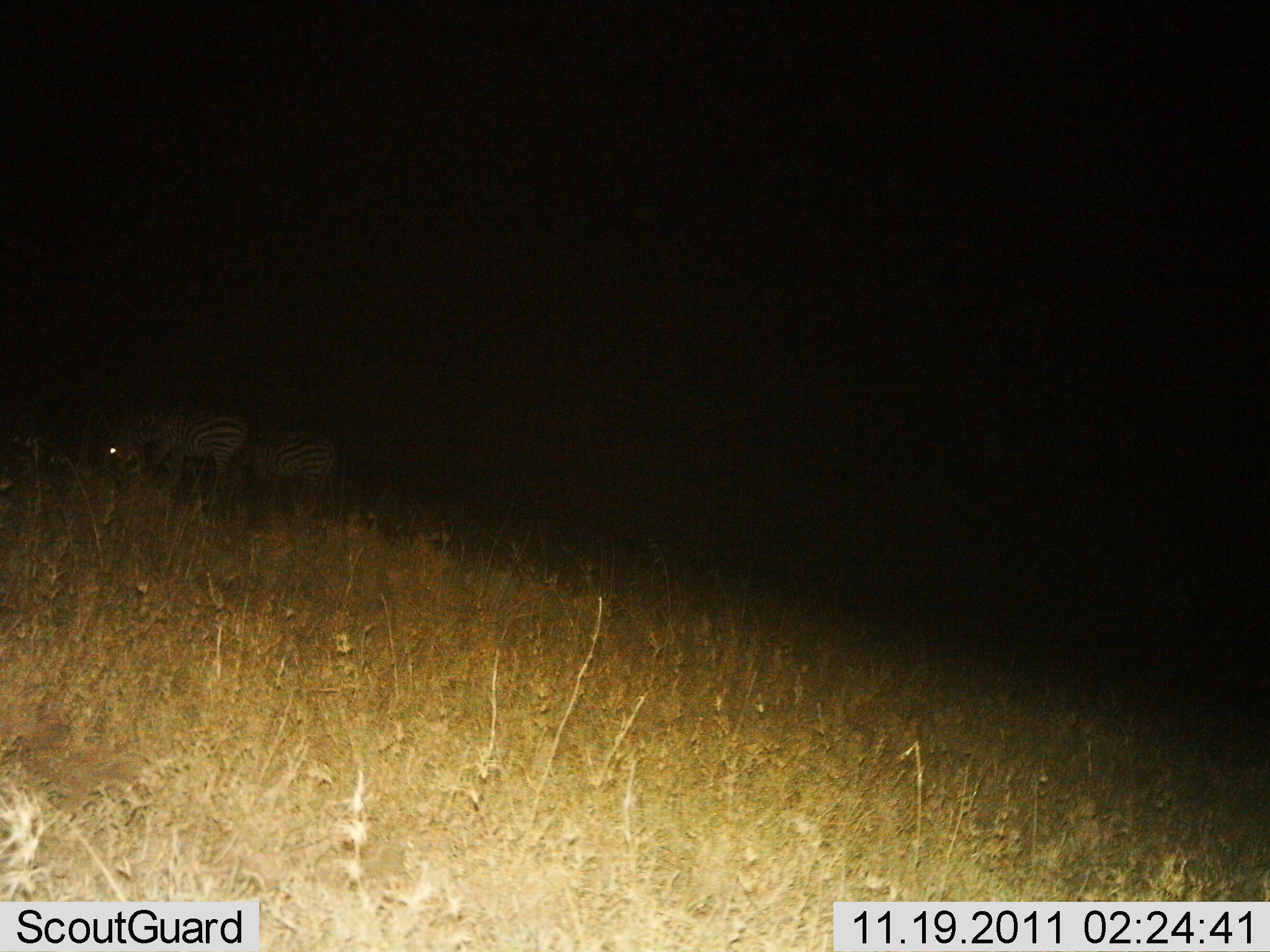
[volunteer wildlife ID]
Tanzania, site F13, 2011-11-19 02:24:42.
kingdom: Animalia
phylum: Chordata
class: Mammalia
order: Perissodactyla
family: Equidae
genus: Equus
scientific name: Equus quagga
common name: plains zebra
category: zebra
Zebra (plains zebra) (Equus quagga), count 2. Behavior (volunteer vote fractions): standing 45%, resting 9%, moving 9%, interacting 0%. Young present (vote fraction): 0%. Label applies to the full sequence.